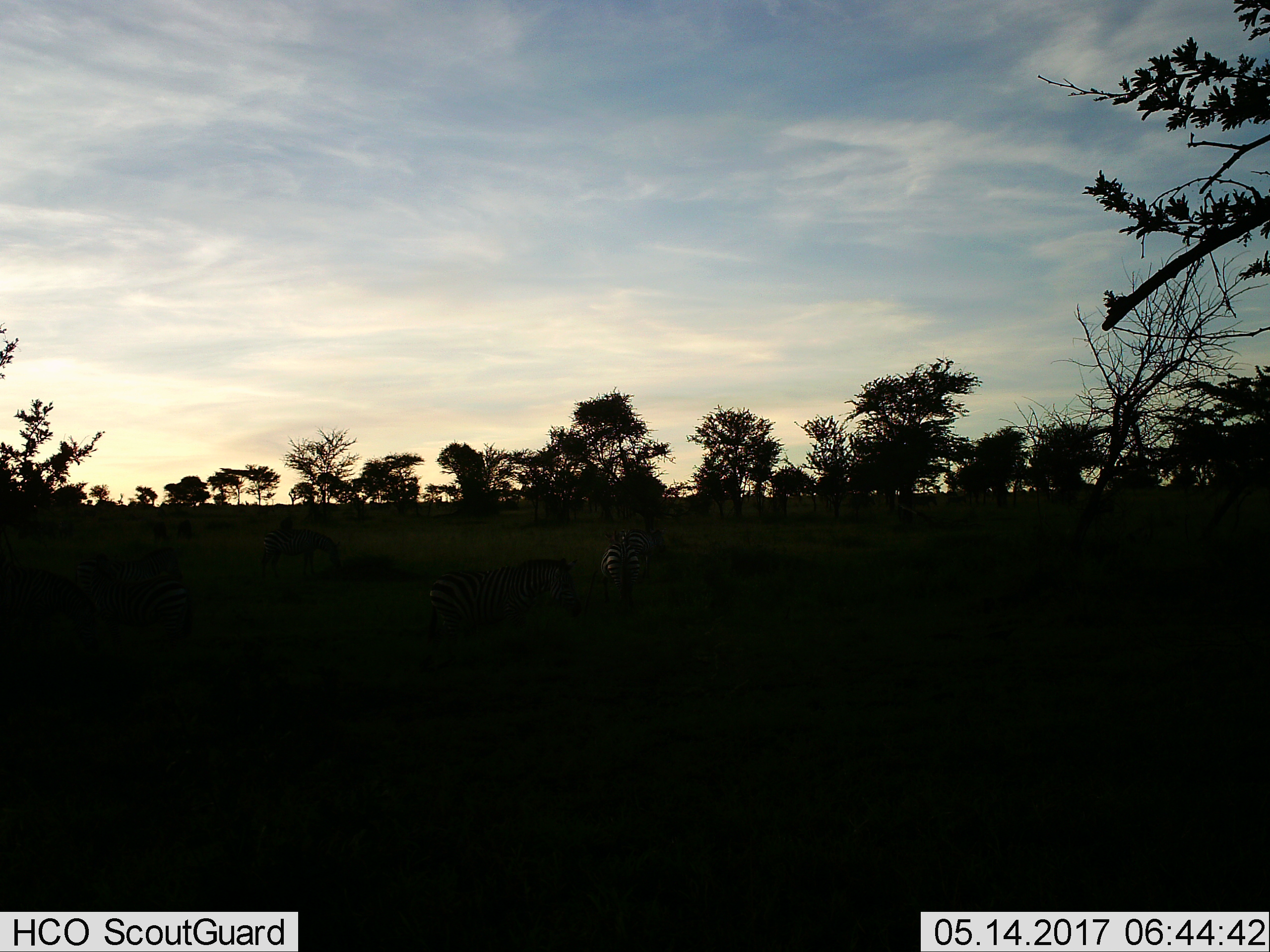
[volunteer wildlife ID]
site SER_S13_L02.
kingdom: Animalia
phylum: Chordata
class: Mammalia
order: Perissodactyla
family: Equidae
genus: Equus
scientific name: Equus quagga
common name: plains zebra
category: zebraplains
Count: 5.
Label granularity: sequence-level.